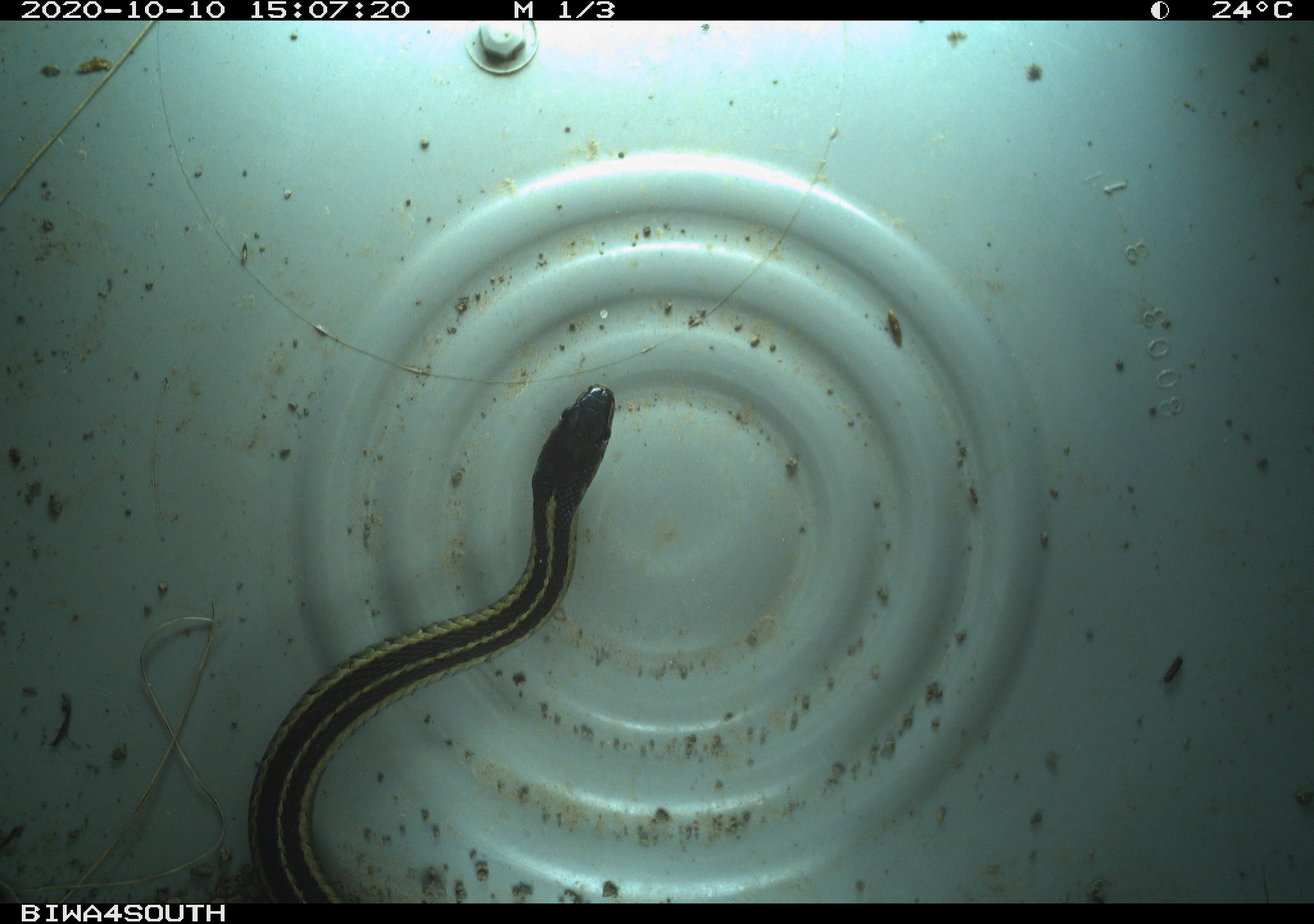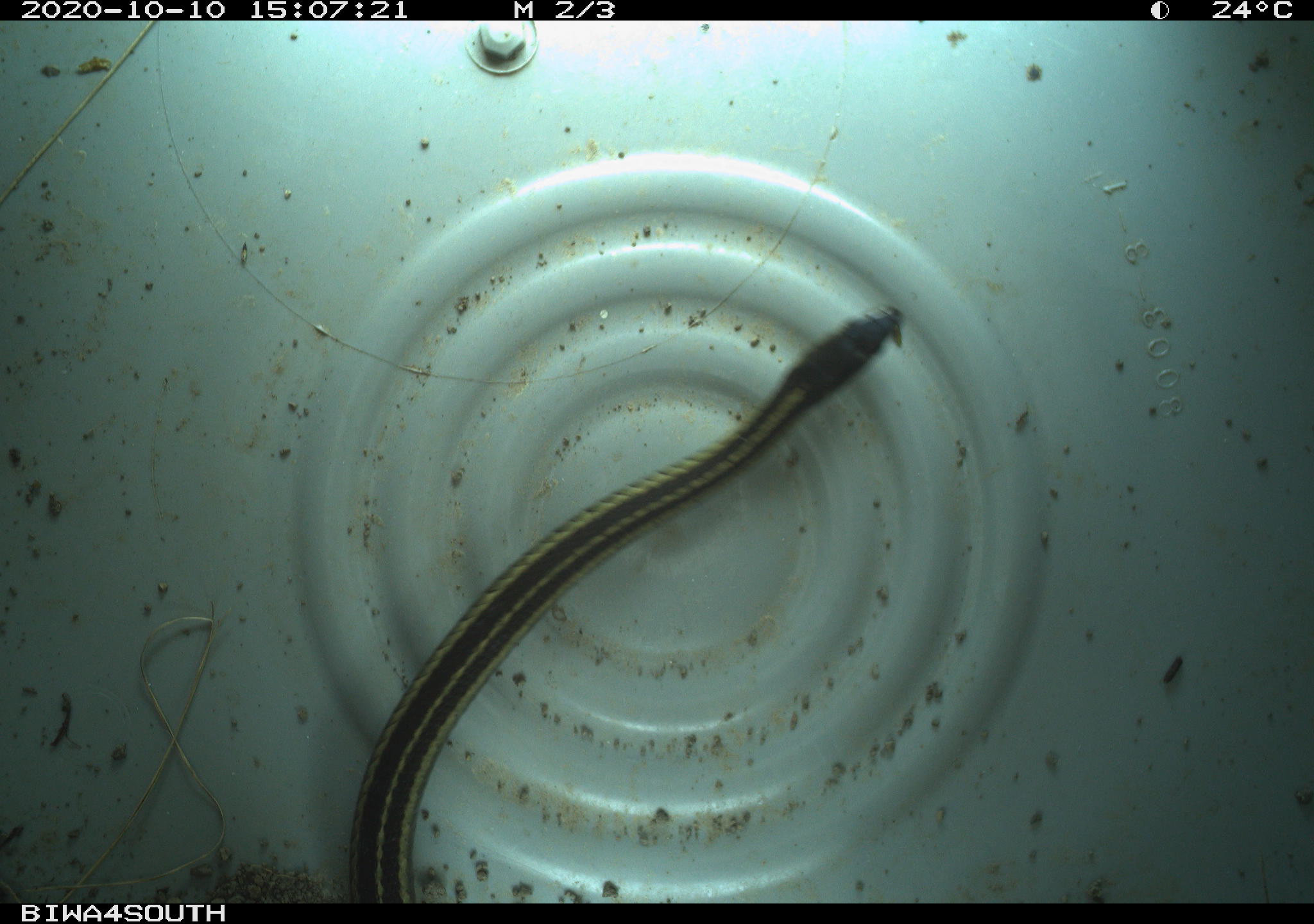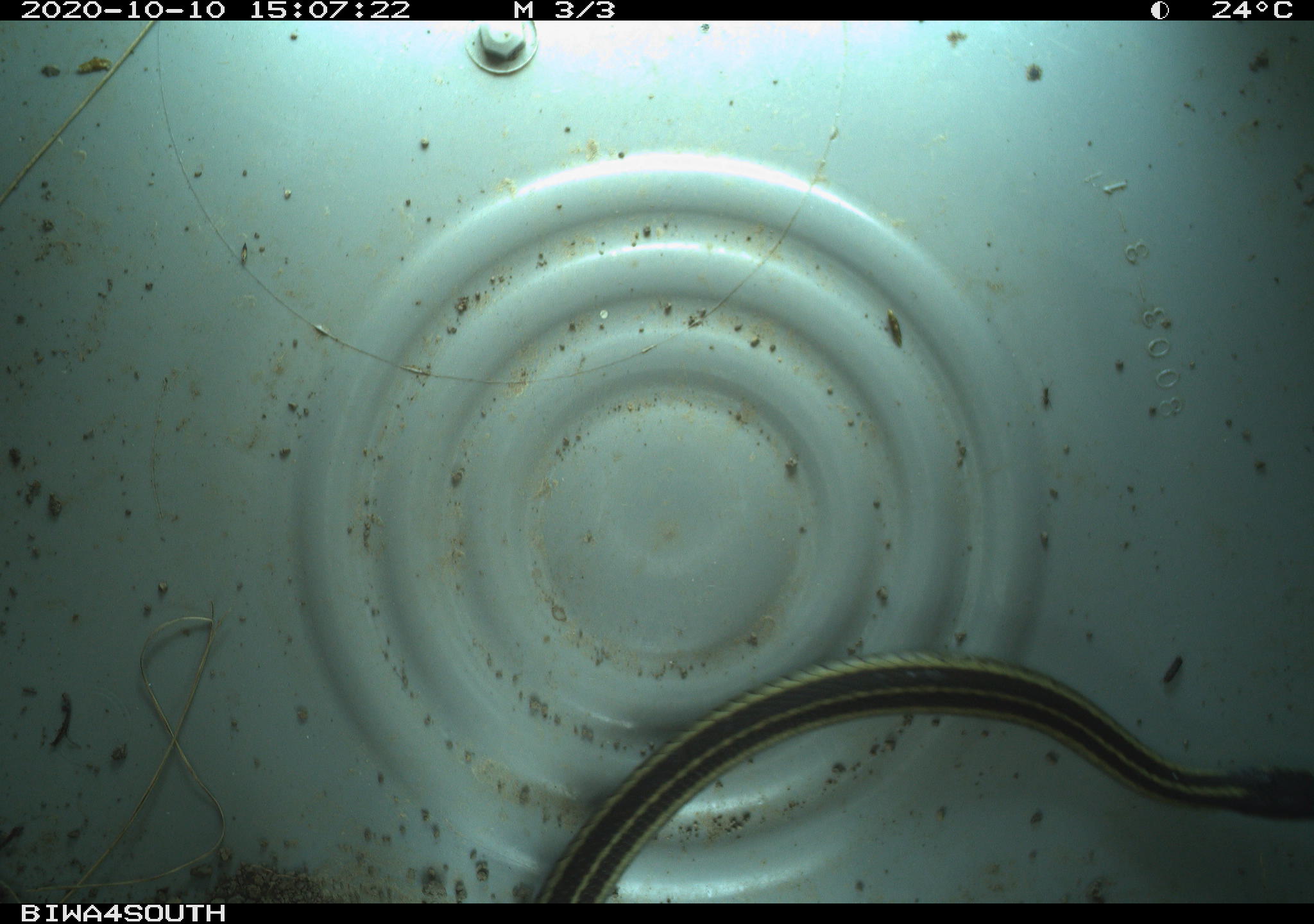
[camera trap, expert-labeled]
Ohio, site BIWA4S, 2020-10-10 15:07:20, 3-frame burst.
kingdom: Animalia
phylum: Chordata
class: Reptilia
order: Squamata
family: Colubridae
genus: Thamnophis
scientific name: Thamnophis sirtalis sirtalis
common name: eastern gartersnake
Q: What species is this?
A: Eastern gartersnake (Thamnophis sirtalis sirtalis).